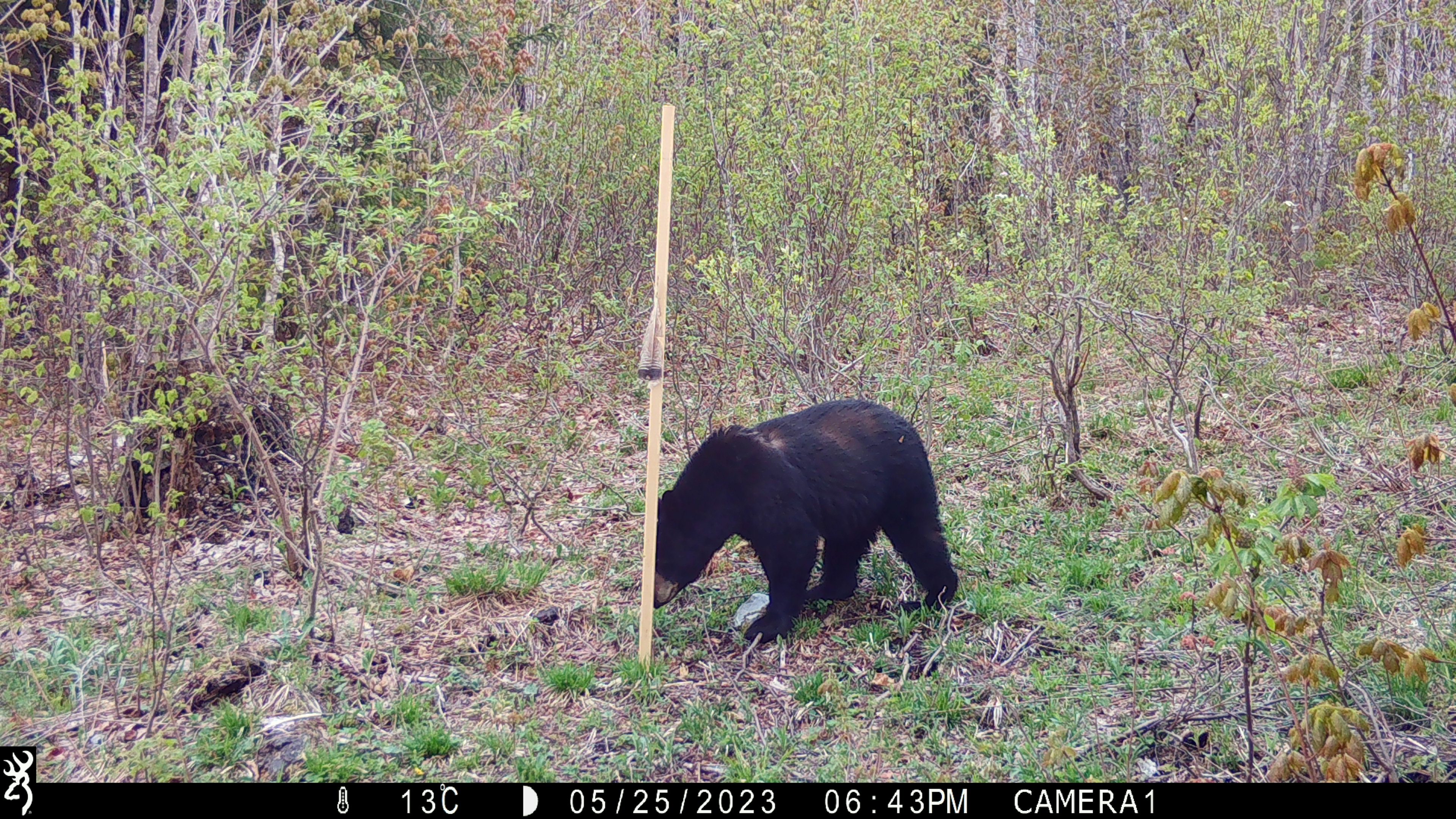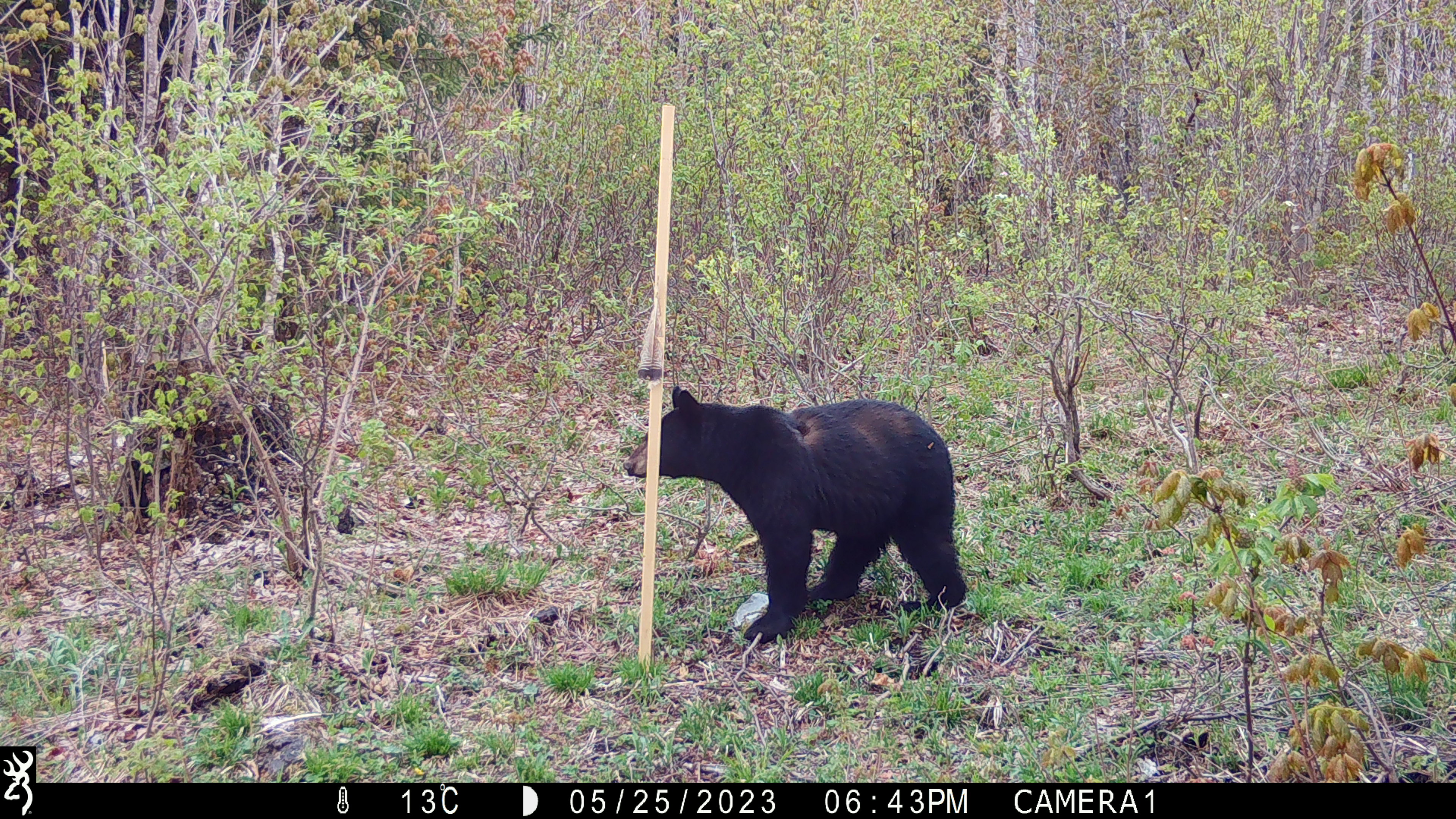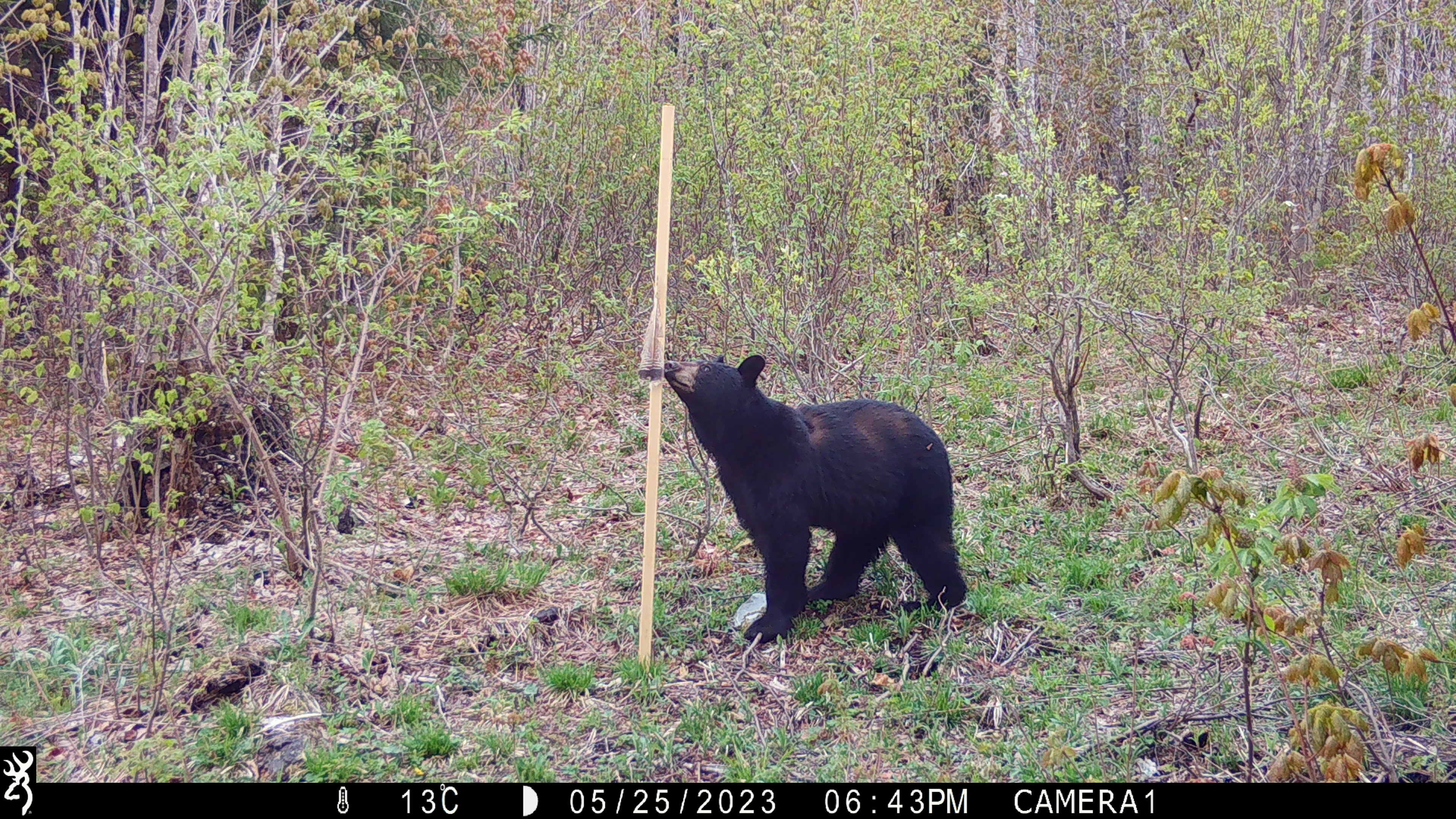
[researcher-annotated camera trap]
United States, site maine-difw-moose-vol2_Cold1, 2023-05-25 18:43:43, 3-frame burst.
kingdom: Animalia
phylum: Chordata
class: Mammalia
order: Carnivora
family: Ursidae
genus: Ursus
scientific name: Ursus americanus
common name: black bear